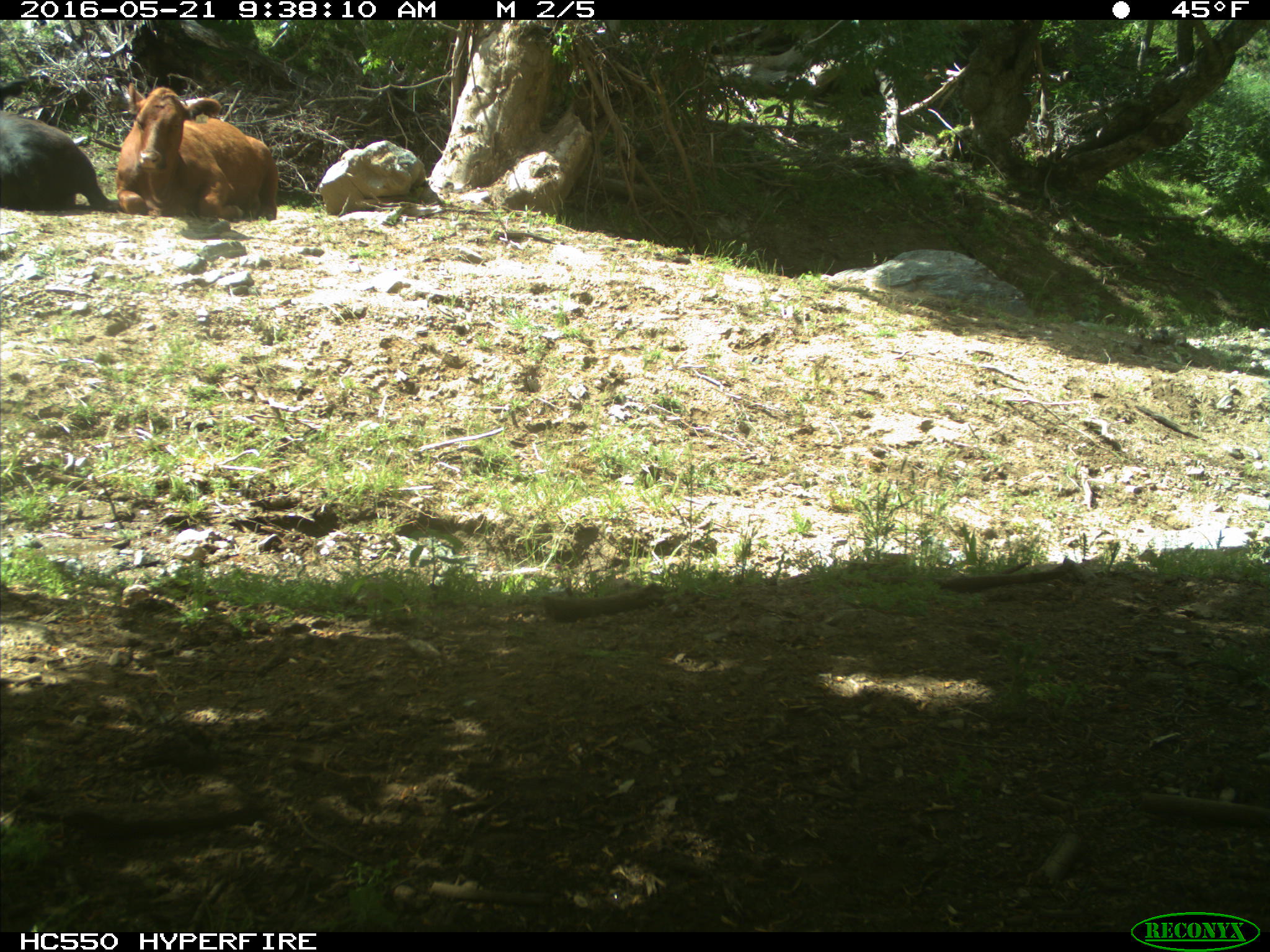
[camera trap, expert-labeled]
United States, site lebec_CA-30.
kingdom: Animalia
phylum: Chordata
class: Mammalia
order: Artiodactyla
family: Bovidae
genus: Bos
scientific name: Bos taurus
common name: domestic cow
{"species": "Bos taurus (domestic cow)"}